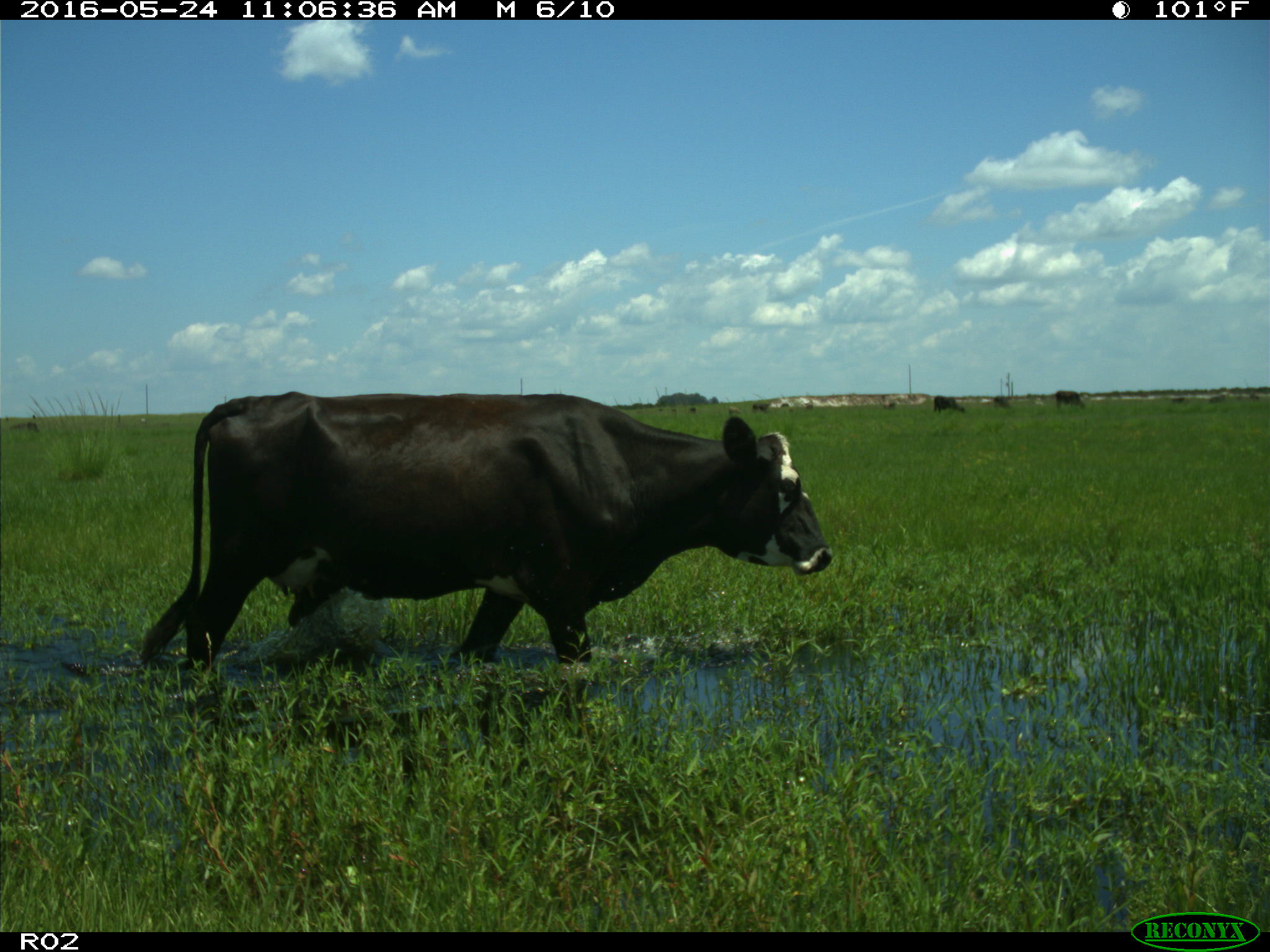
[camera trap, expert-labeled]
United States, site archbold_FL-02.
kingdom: Animalia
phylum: Chordata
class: Mammalia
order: Artiodactyla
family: Bovidae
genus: Bos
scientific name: Bos taurus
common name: domestic cow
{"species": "Bos taurus (domestic cow)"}